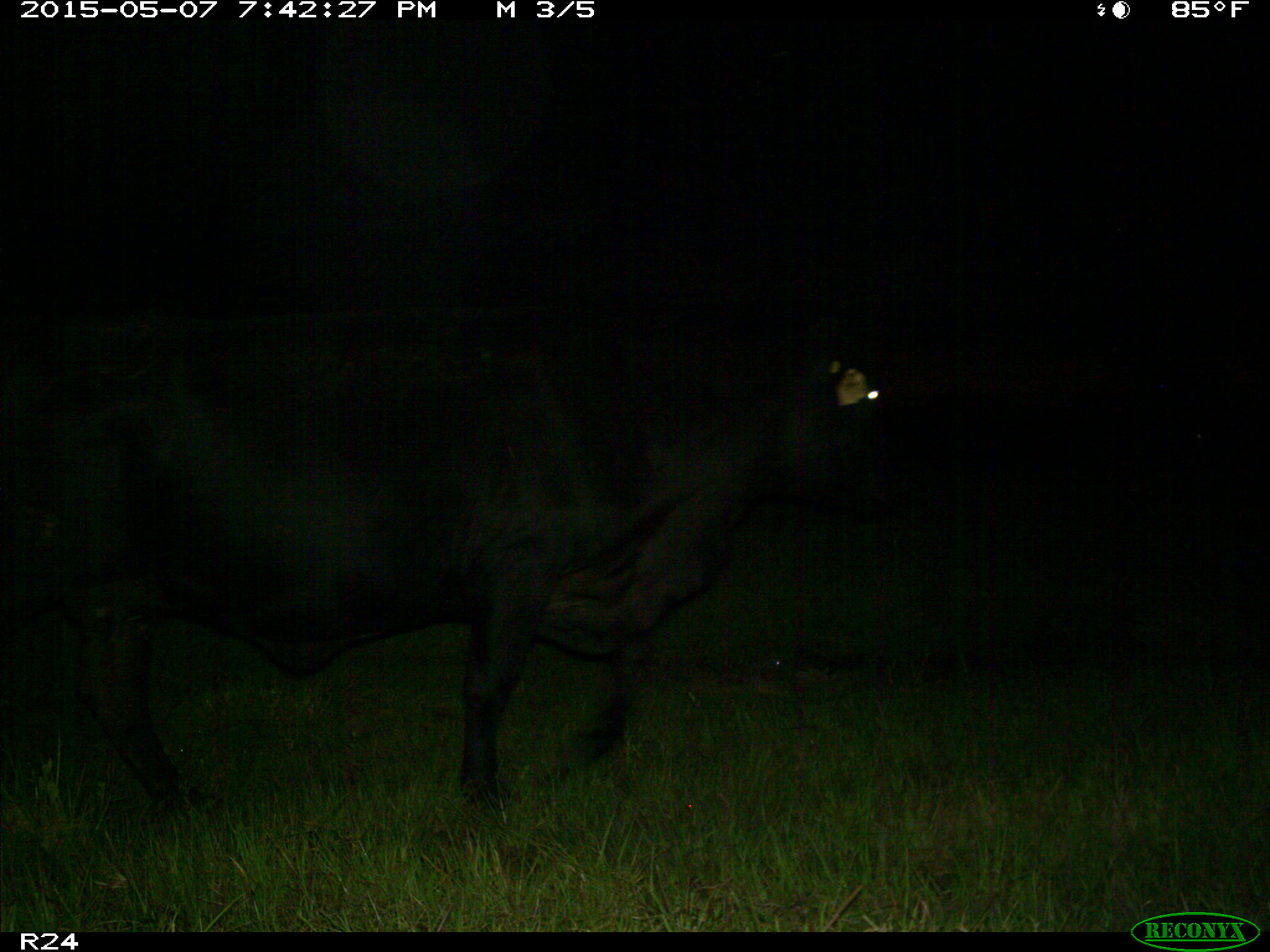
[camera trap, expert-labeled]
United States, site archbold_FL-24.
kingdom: Animalia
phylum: Chordata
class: Mammalia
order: Artiodactyla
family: Bovidae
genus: Bos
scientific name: Bos taurus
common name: domestic cow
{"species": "Bos taurus (domestic cow)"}